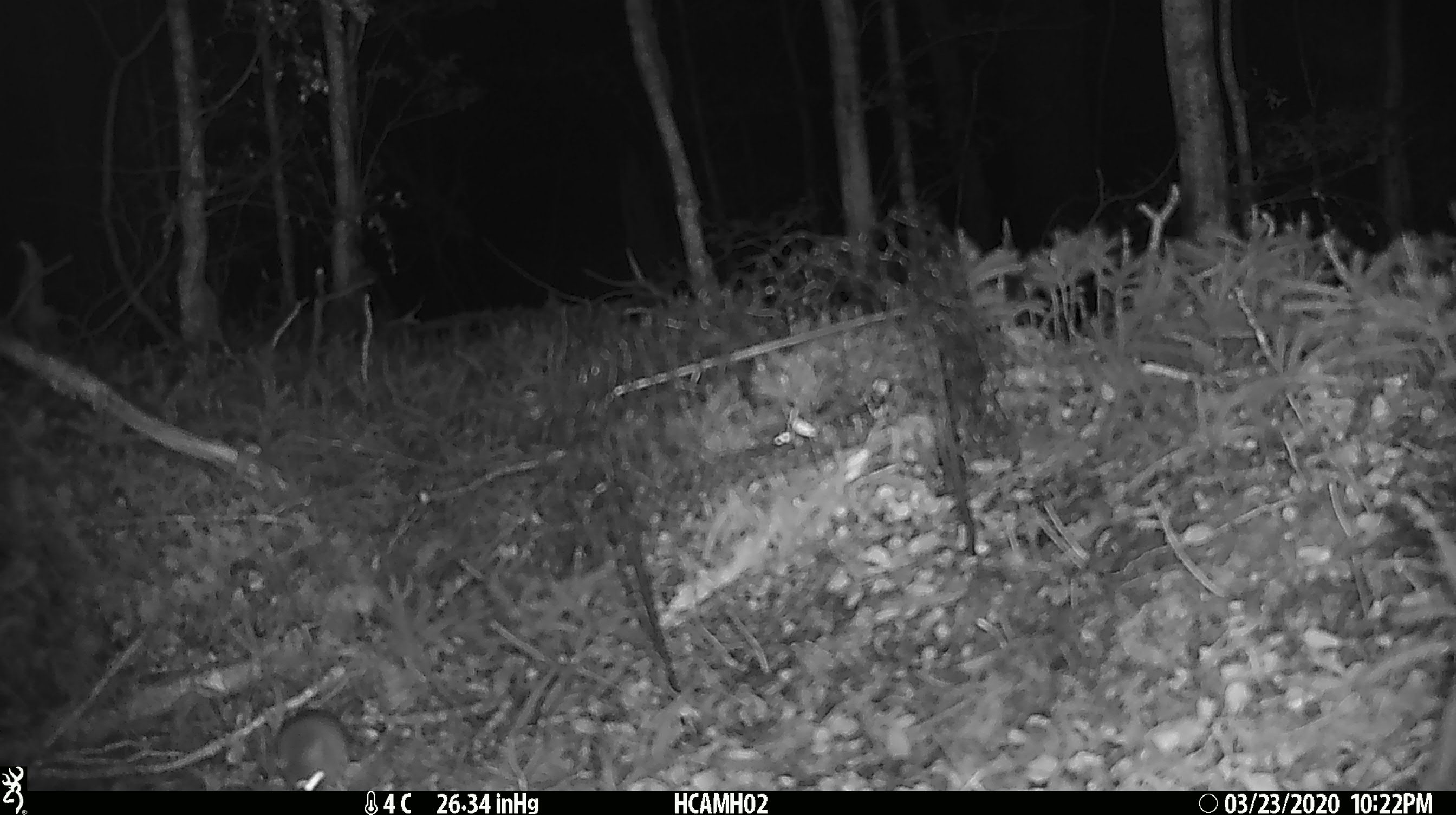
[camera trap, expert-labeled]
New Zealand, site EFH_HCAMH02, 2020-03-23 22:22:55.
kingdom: Animalia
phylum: Chordata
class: Mammalia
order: Rodentia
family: Muridae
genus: Mus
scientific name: Mus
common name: mouse